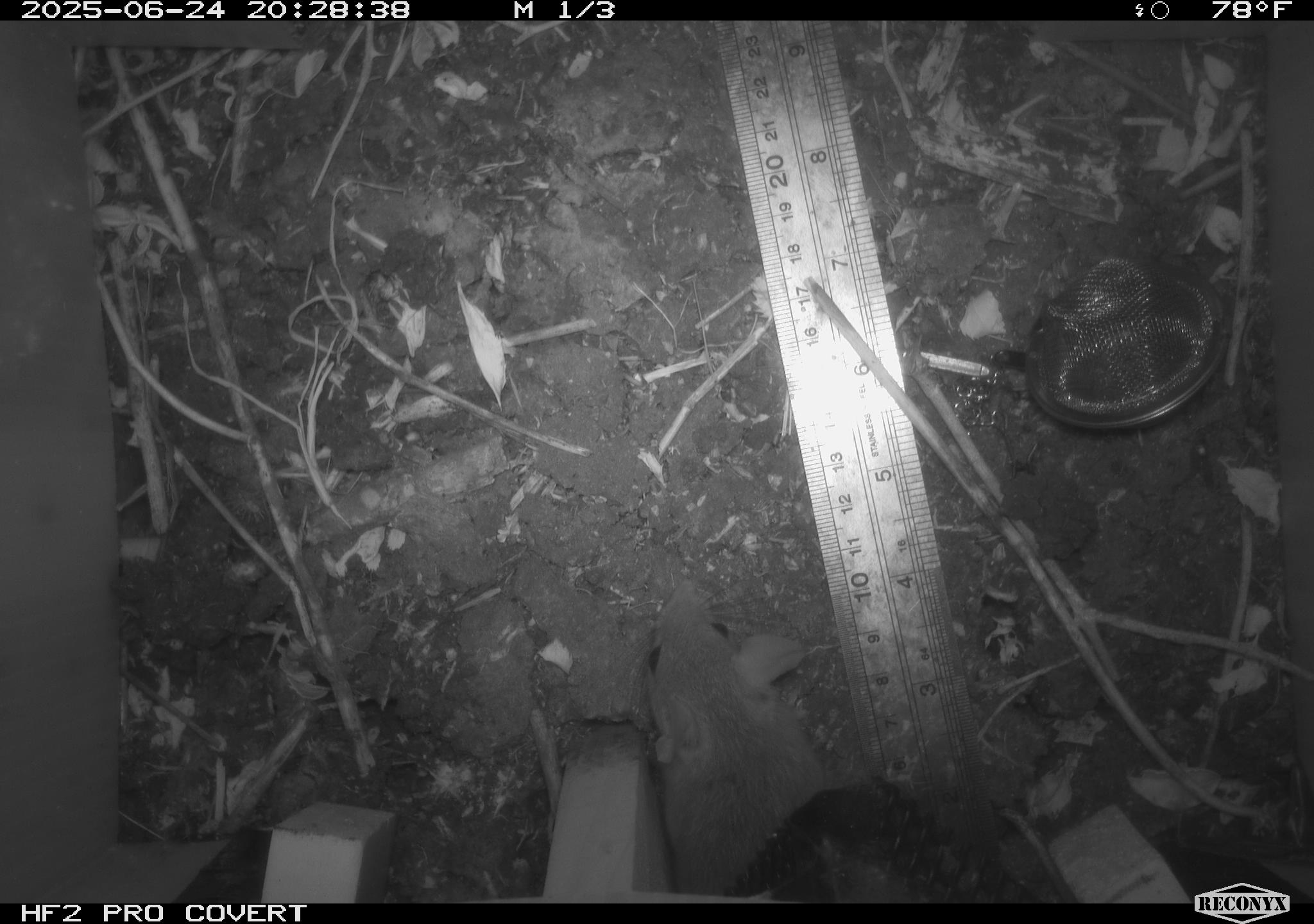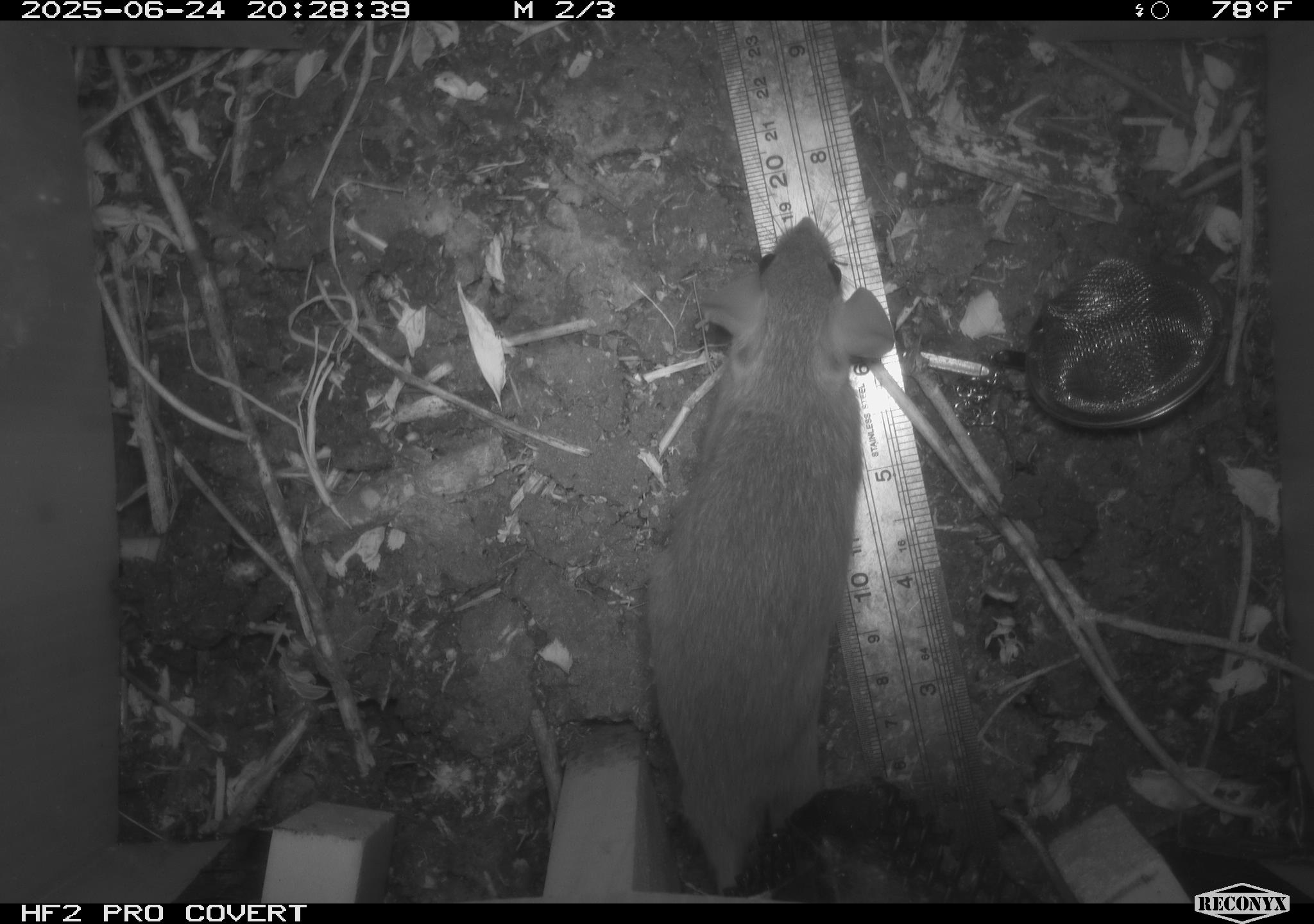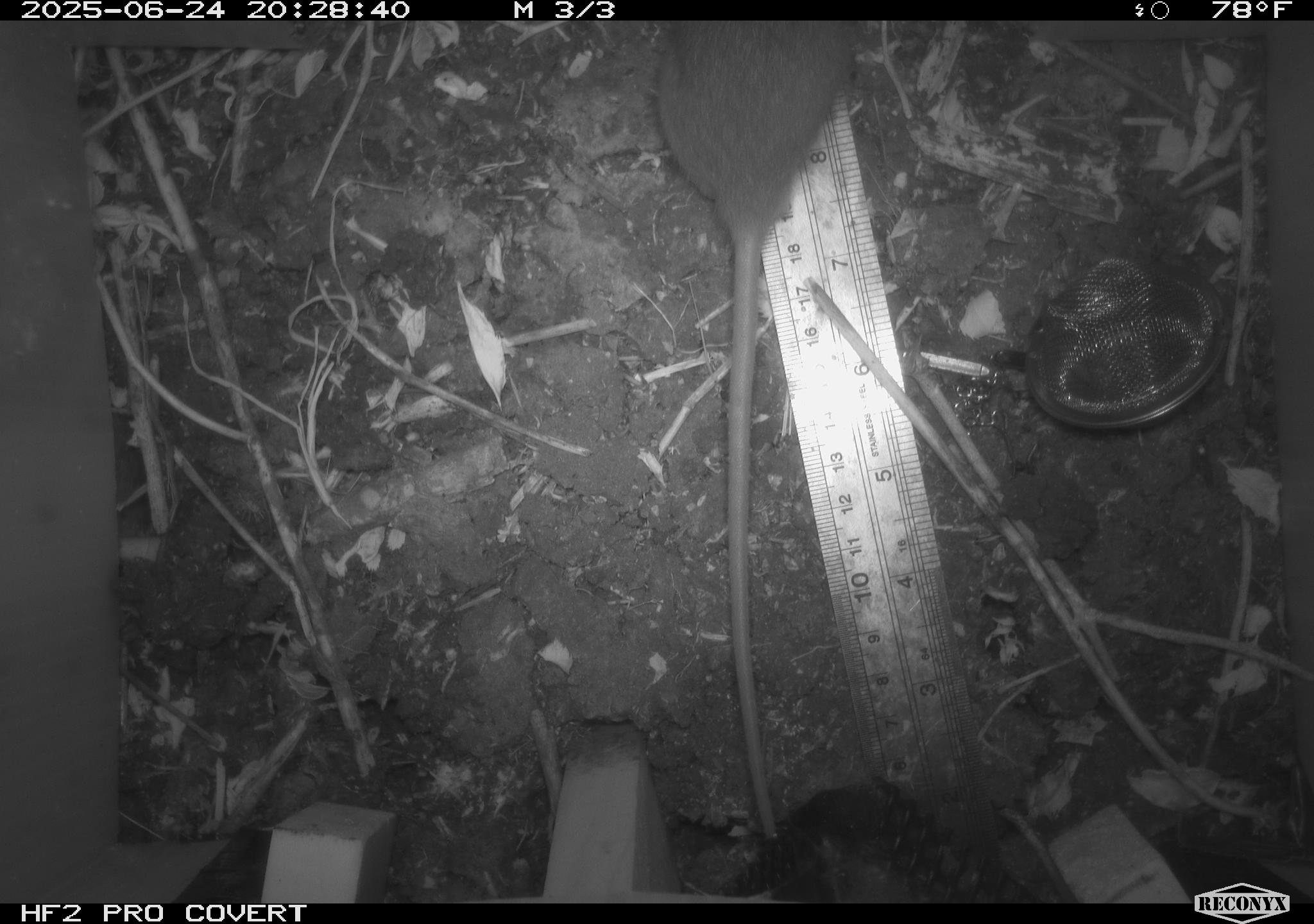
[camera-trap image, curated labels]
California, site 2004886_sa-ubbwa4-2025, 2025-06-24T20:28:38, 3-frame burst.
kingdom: Animalia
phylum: Chordata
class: Mammalia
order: Rodentia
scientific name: Rodentia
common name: rodent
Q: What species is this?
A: Rodent (Rodentia).